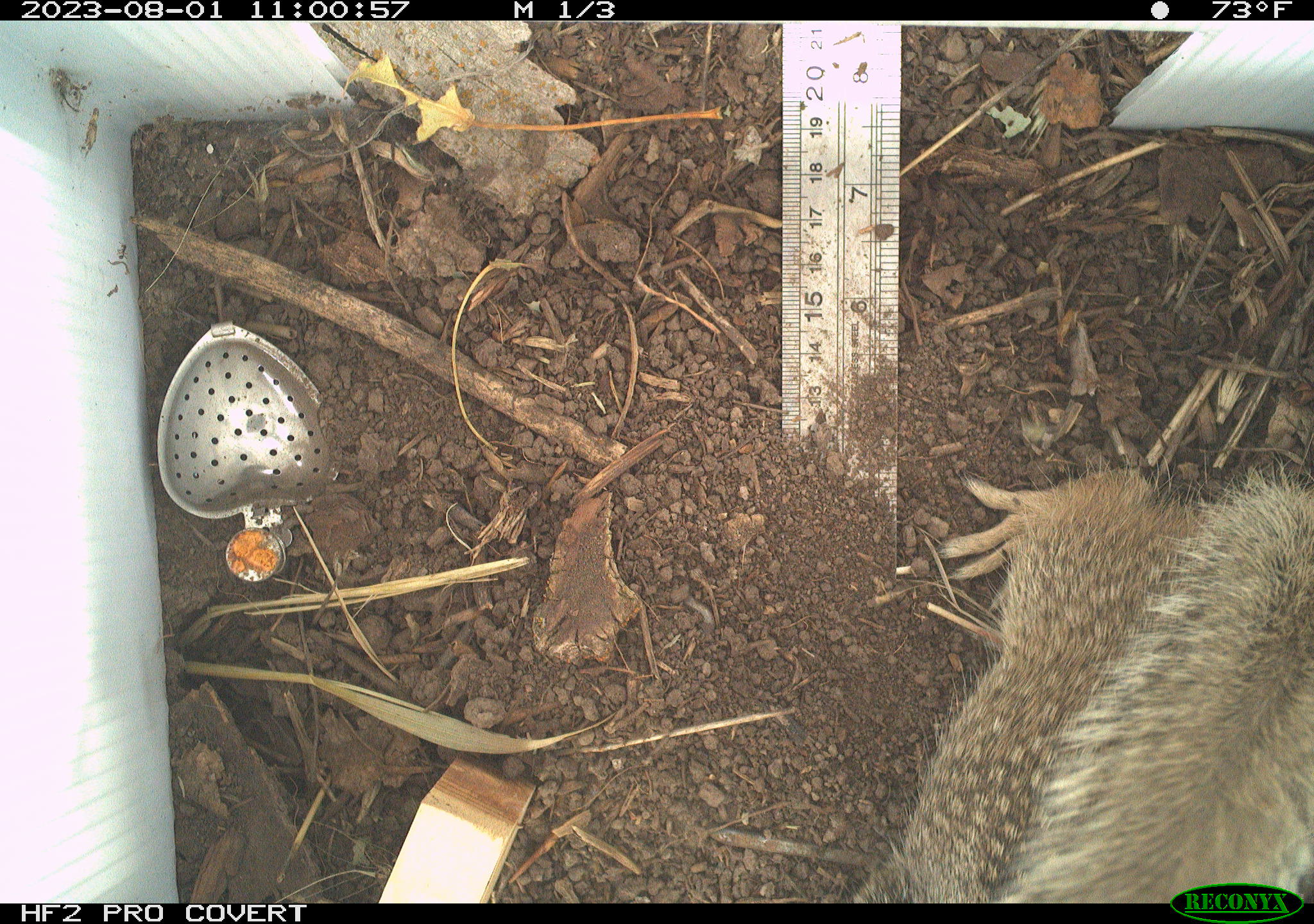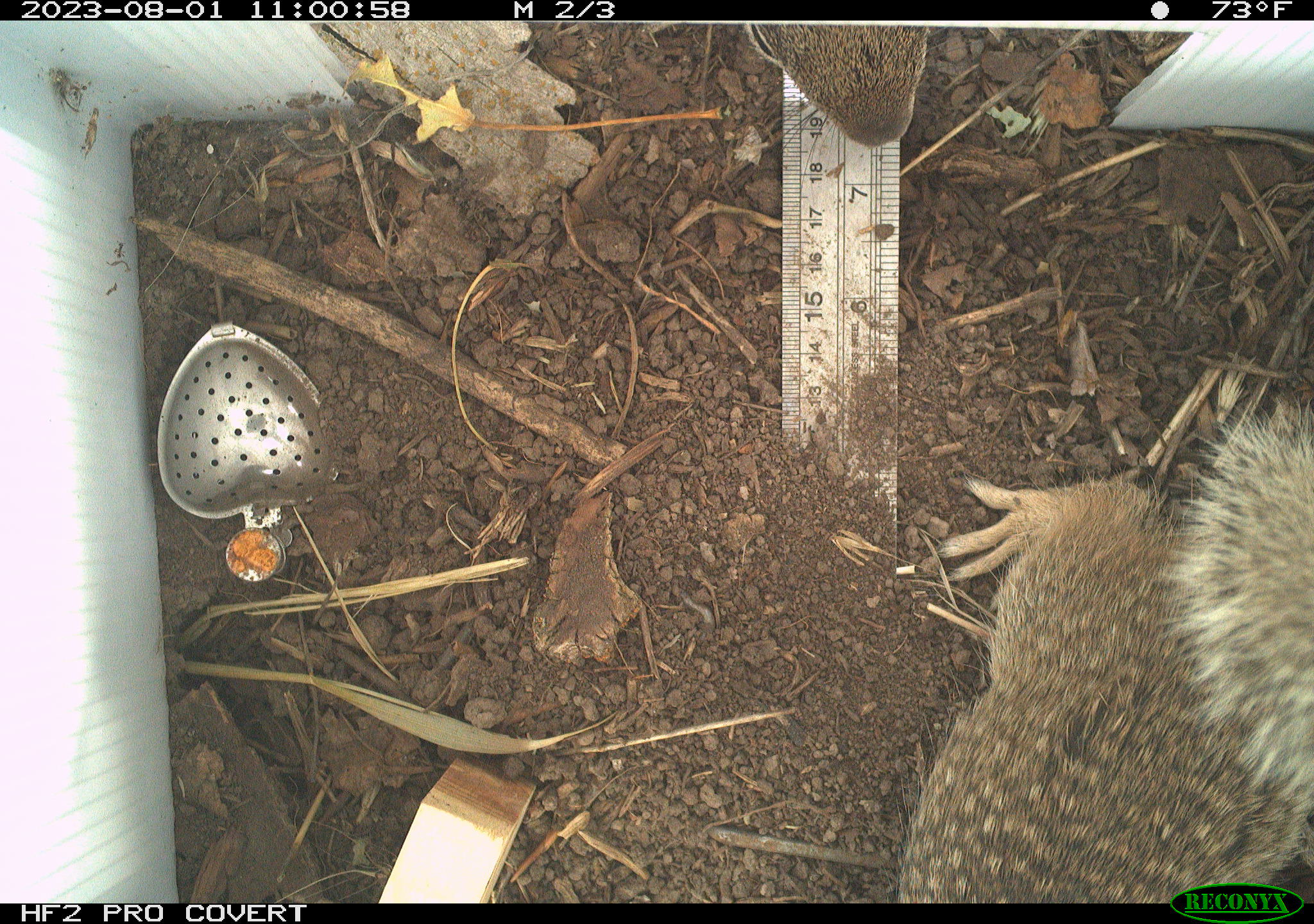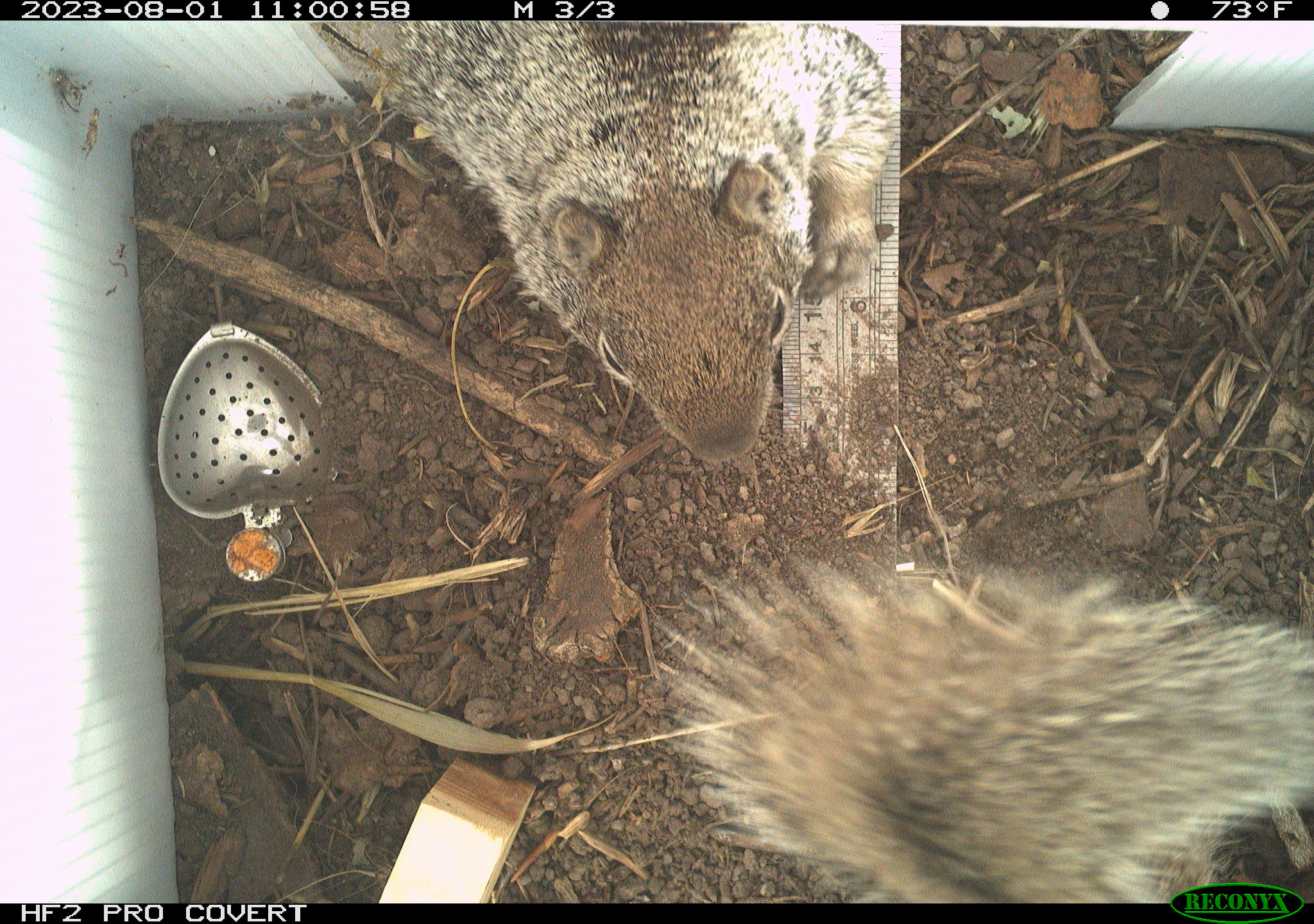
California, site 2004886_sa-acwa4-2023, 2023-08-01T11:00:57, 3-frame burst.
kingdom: Animalia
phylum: Chordata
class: Mammalia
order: Rodentia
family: Sciuridae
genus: Otospermophilus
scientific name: Otospermophilus beecheyi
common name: california ground squirrel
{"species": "california ground squirrel (Otospermophilus beecheyi)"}